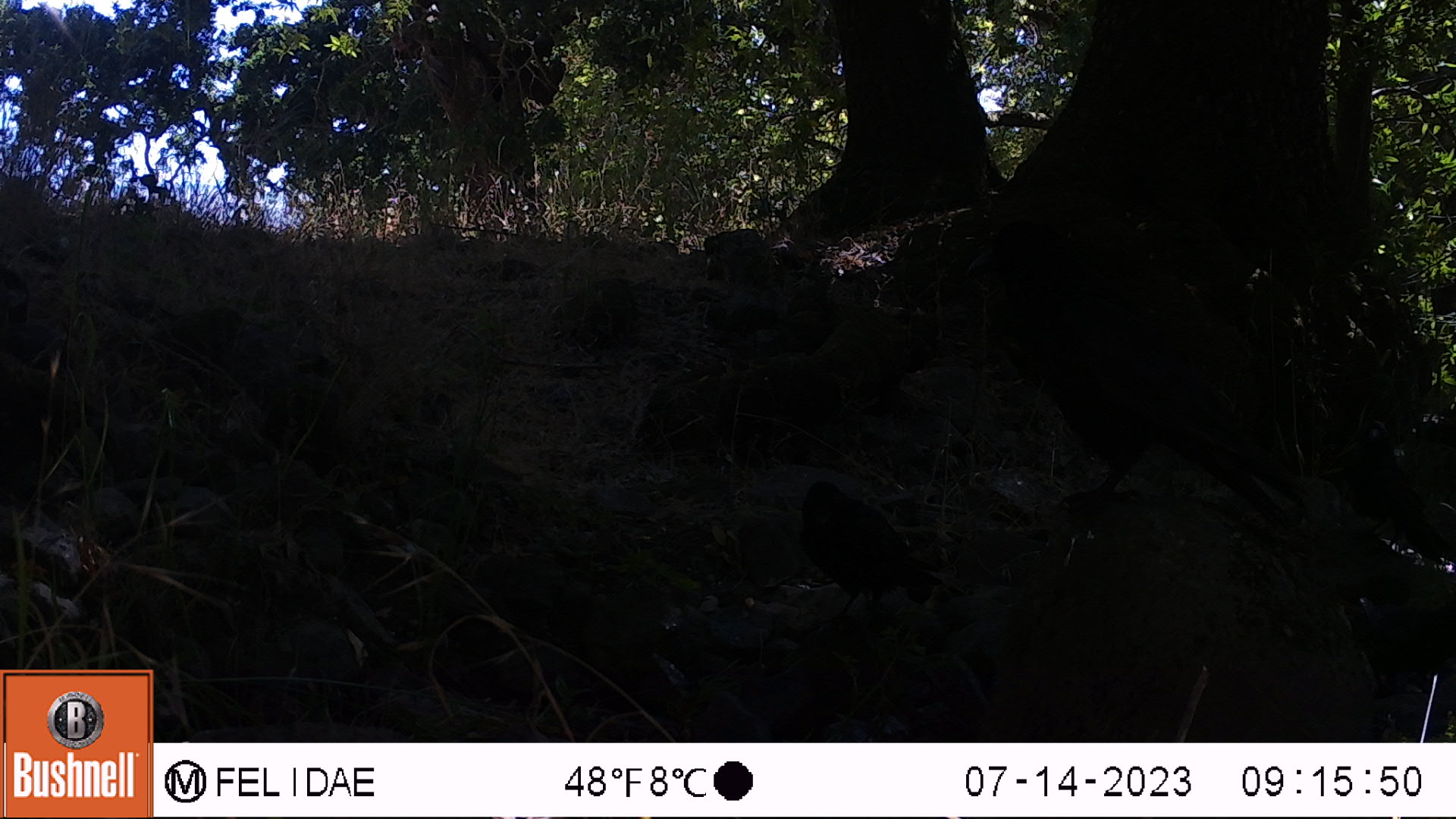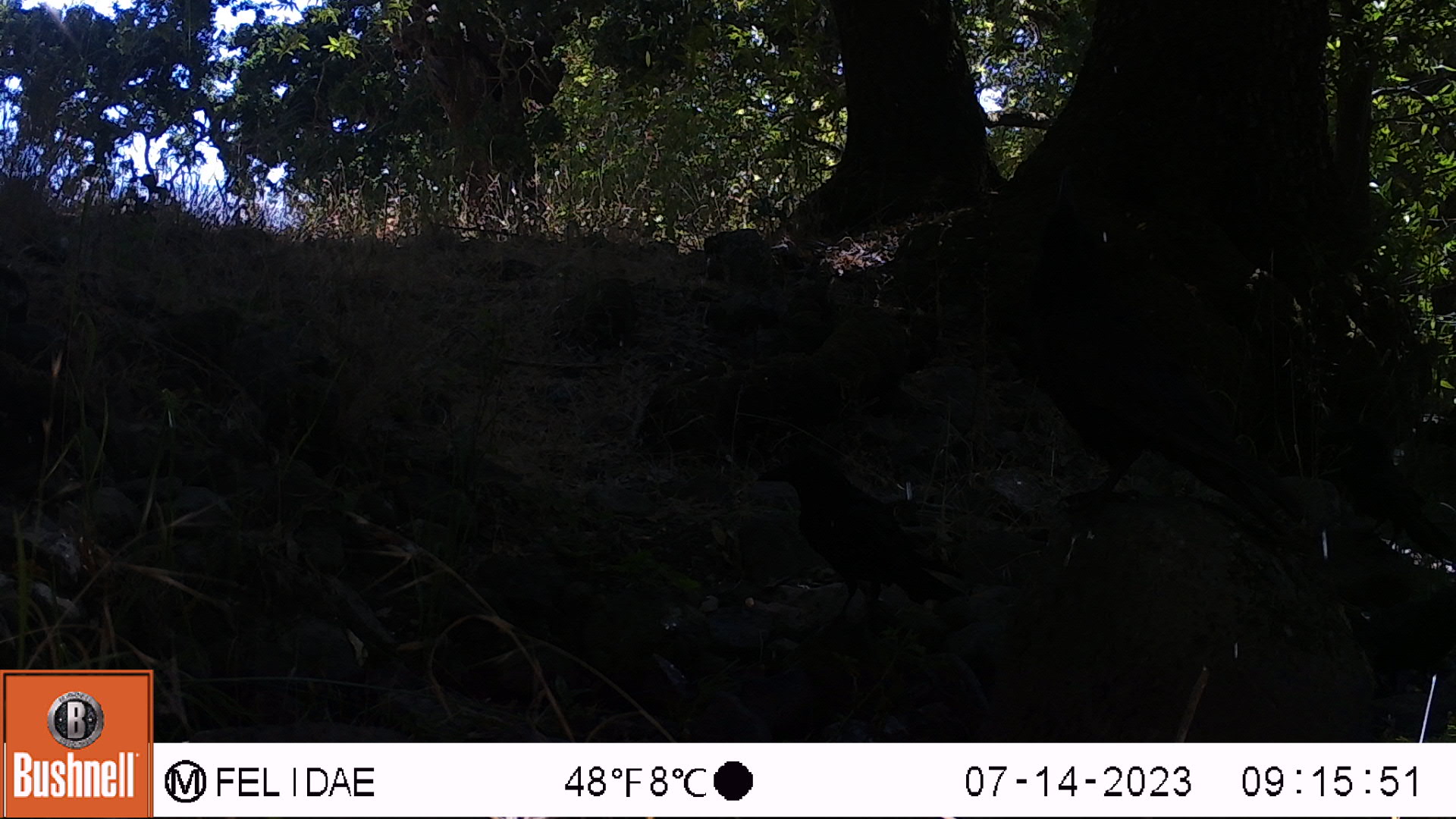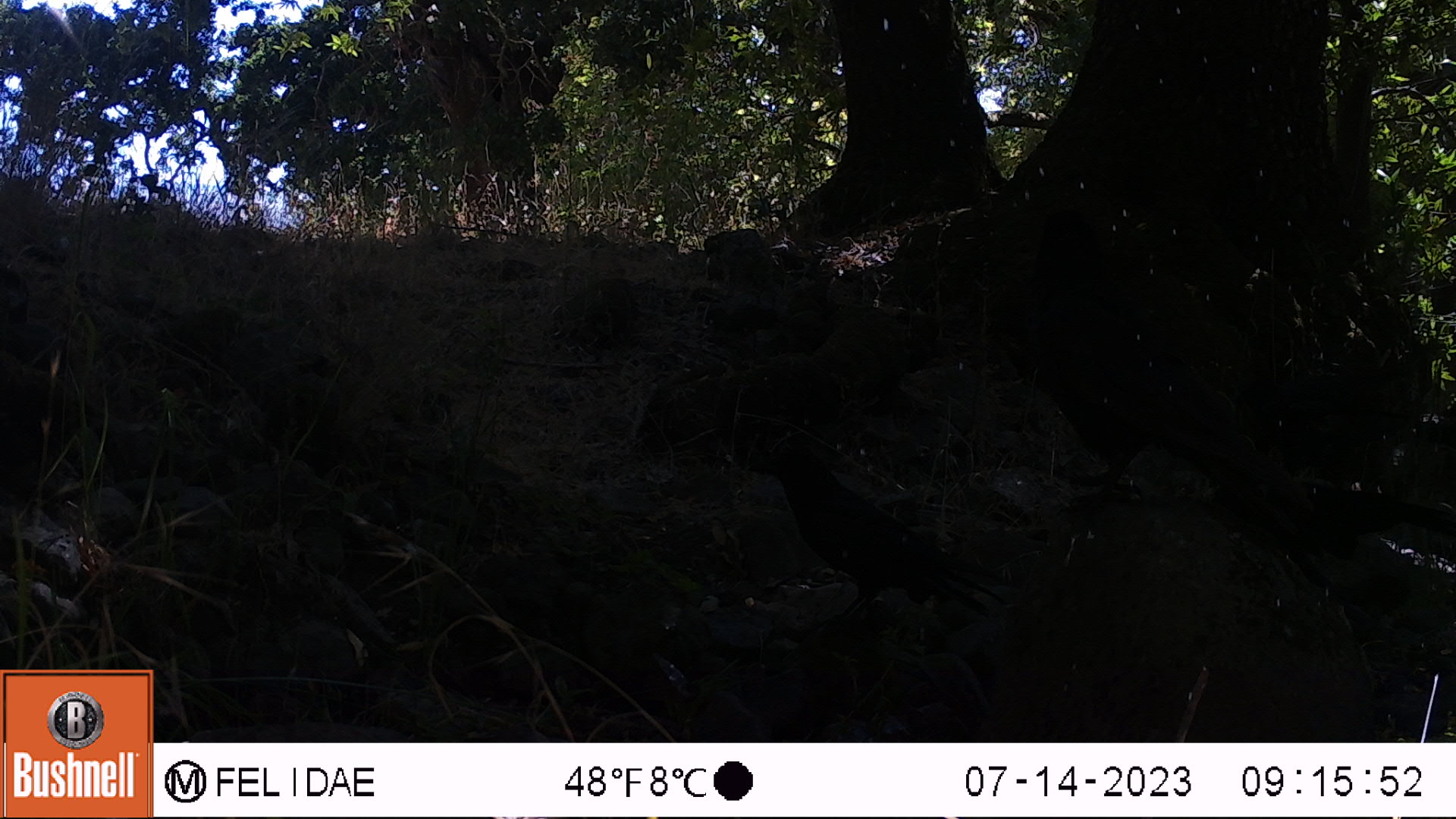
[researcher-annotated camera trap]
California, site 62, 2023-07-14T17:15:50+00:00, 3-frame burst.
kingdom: Animalia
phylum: Chordata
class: Aves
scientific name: Aves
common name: bird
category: unknown bird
Unknown bird (bird) (Aves).